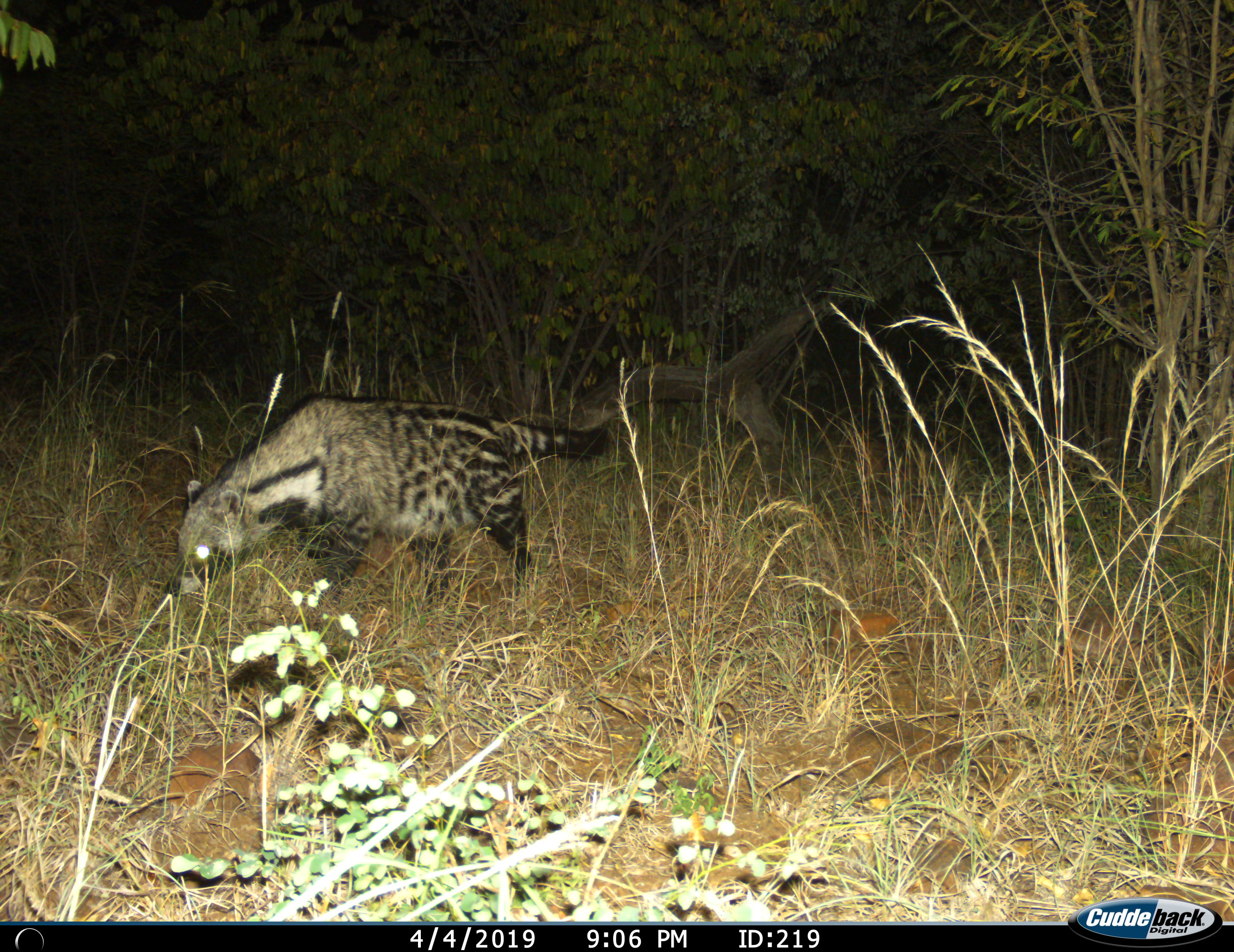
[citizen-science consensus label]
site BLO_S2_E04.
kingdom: Animalia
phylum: Chordata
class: Mammalia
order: Carnivora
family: Viverridae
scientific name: Viverridae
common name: civet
Civet (Viverridae), count 1. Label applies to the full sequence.